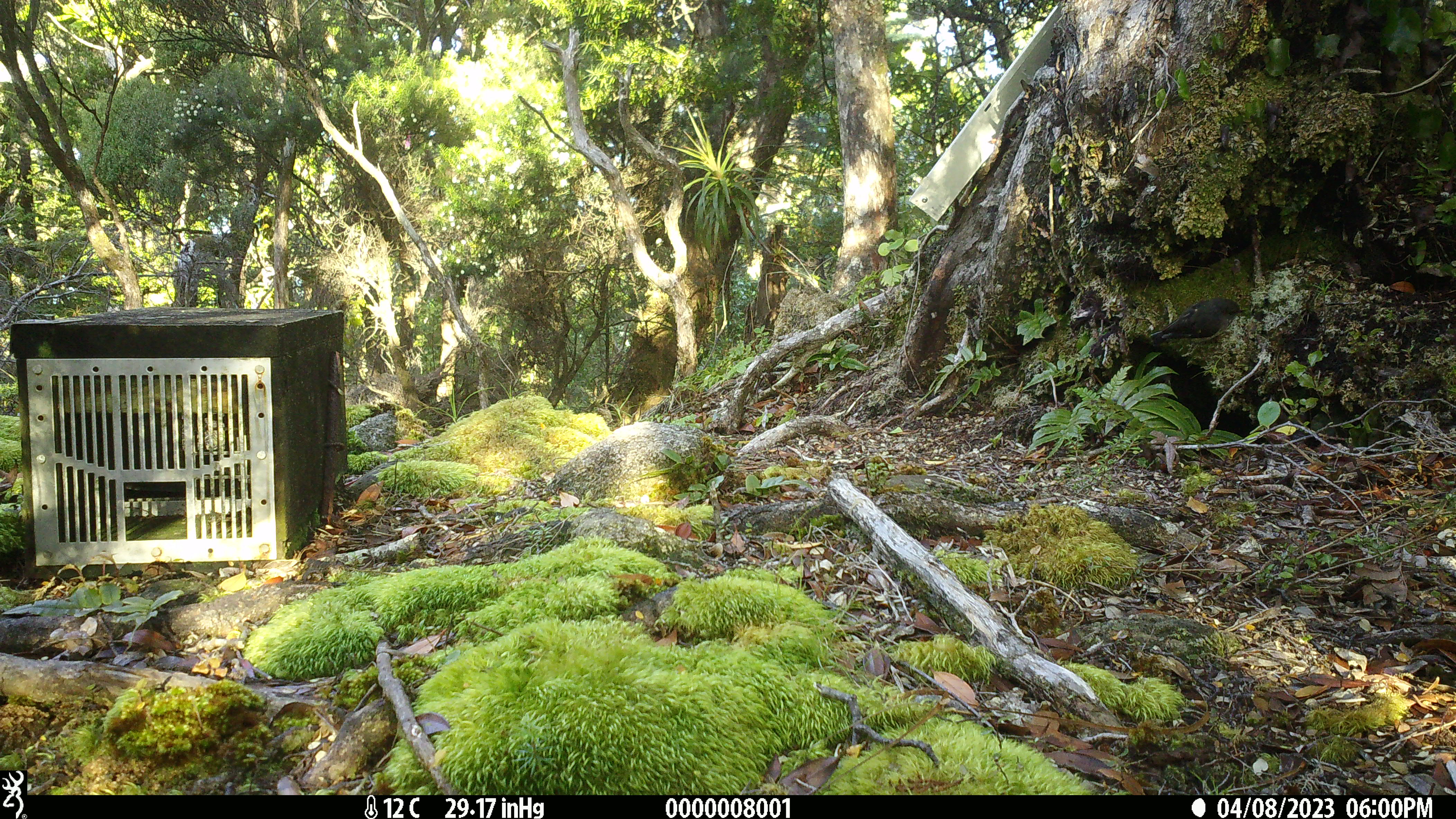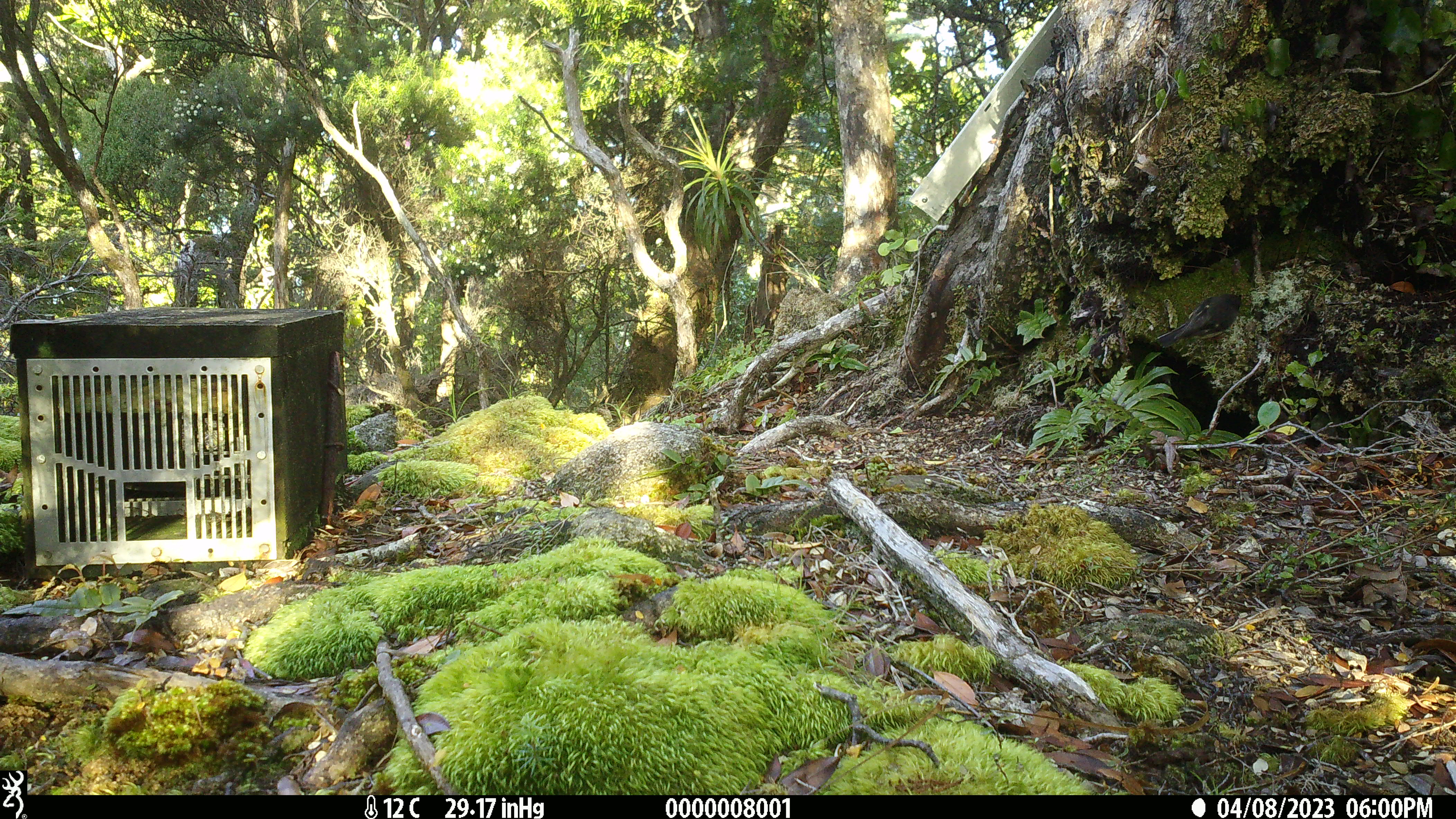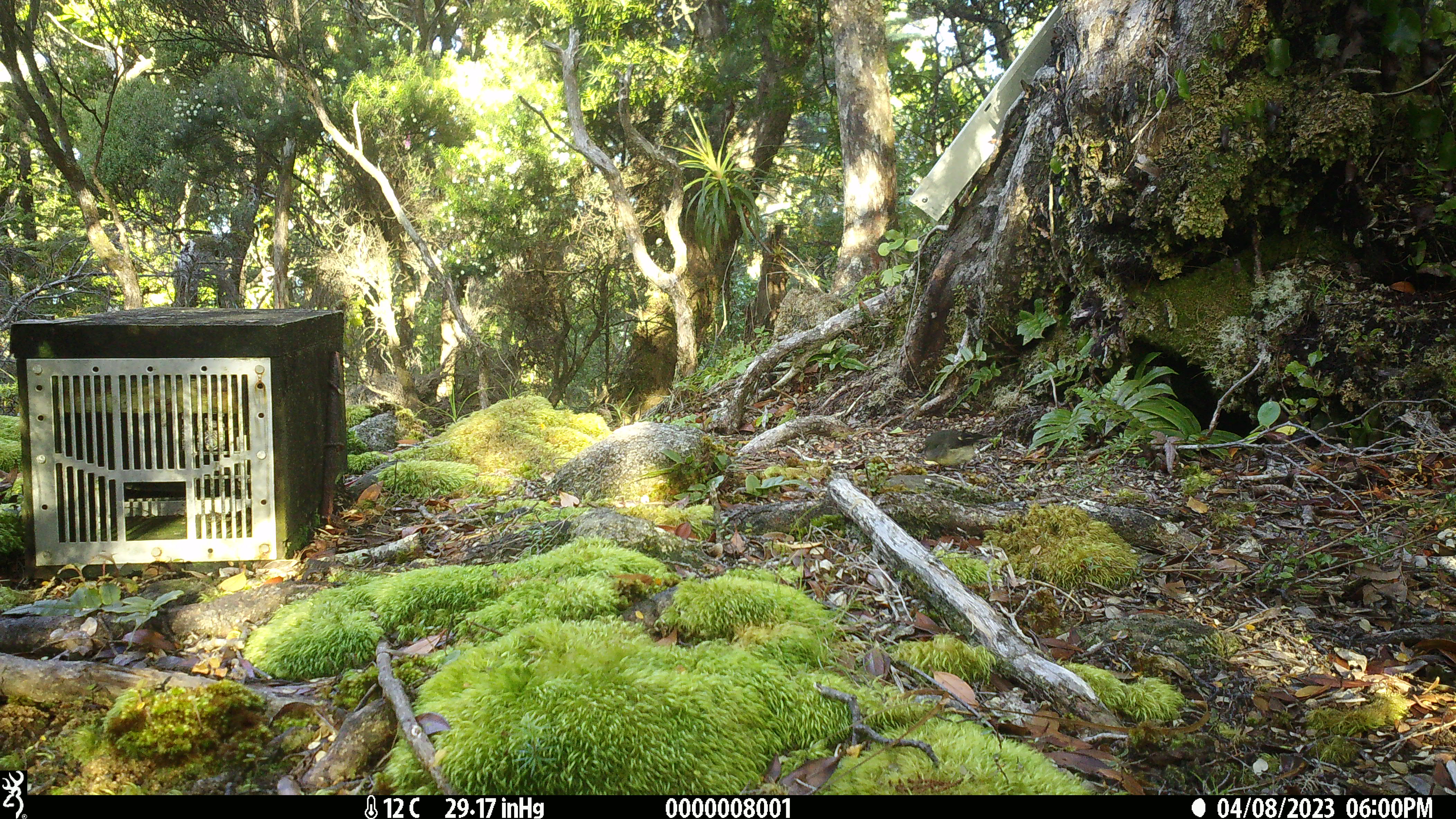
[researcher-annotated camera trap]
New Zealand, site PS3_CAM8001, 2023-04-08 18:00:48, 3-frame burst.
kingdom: Animalia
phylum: Chordata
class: Aves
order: Passeriformes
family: Petroicidae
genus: Petroica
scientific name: Petroica macrocephala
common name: tomtit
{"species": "tomtit (Petroica macrocephala)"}